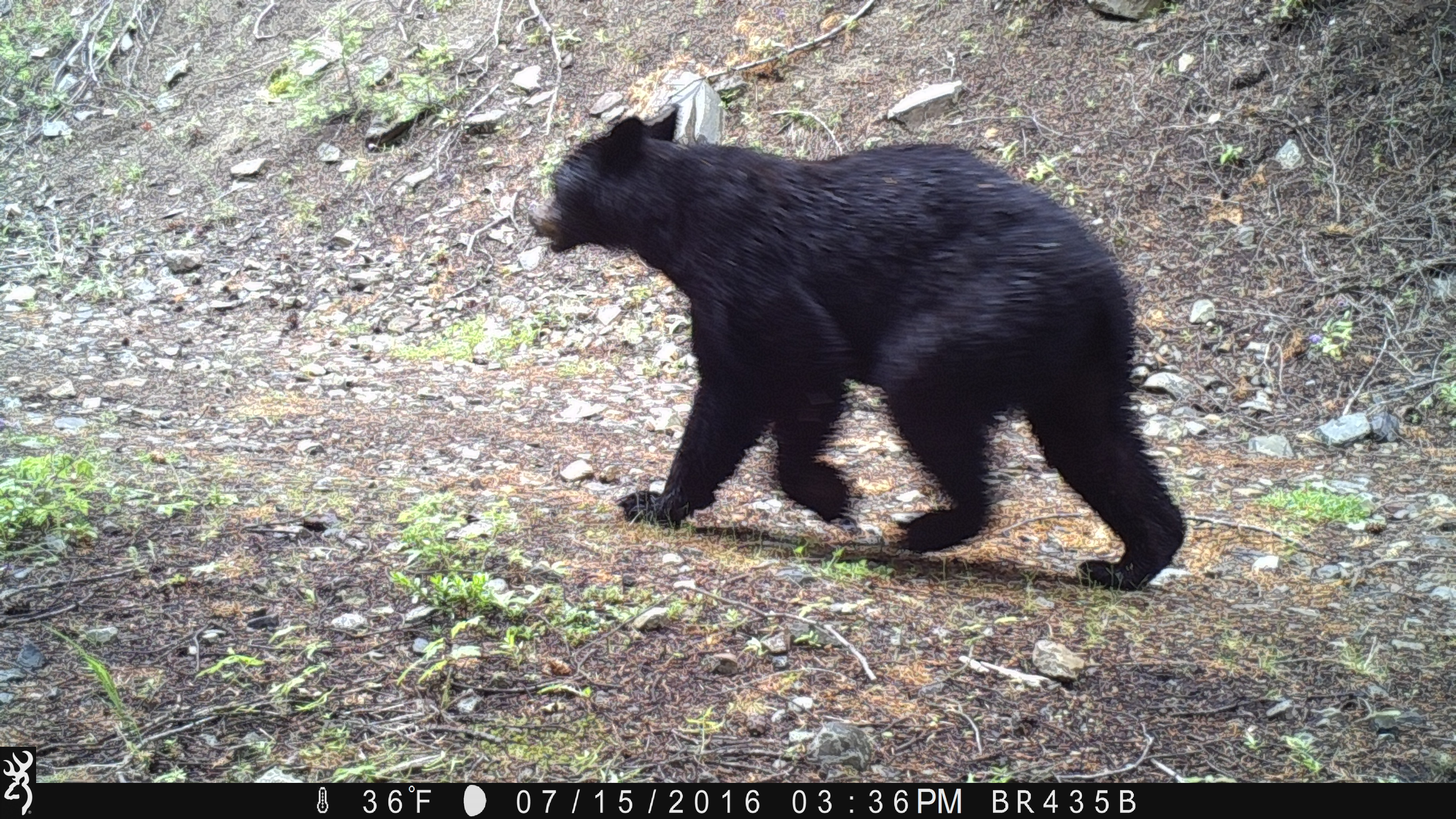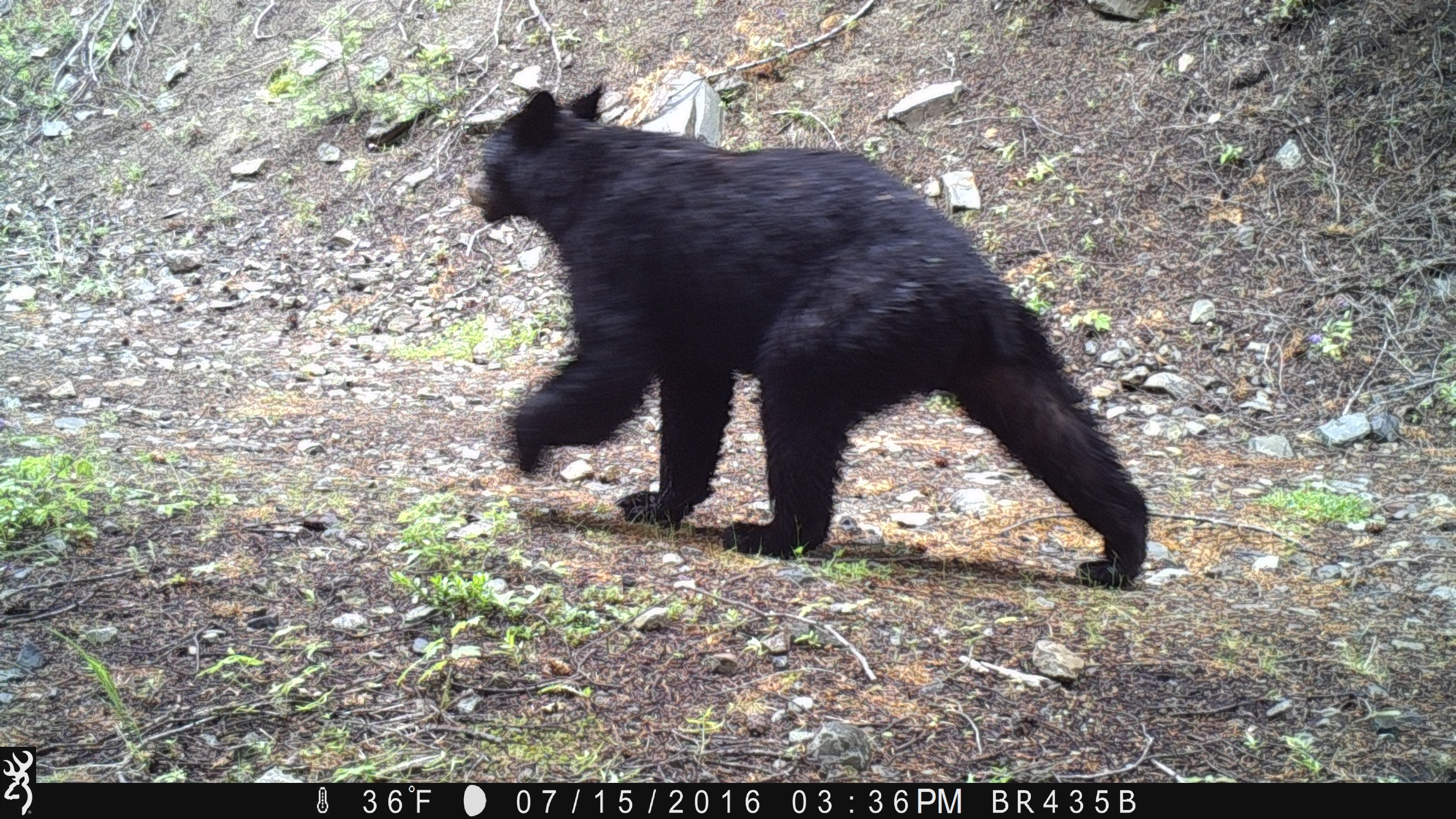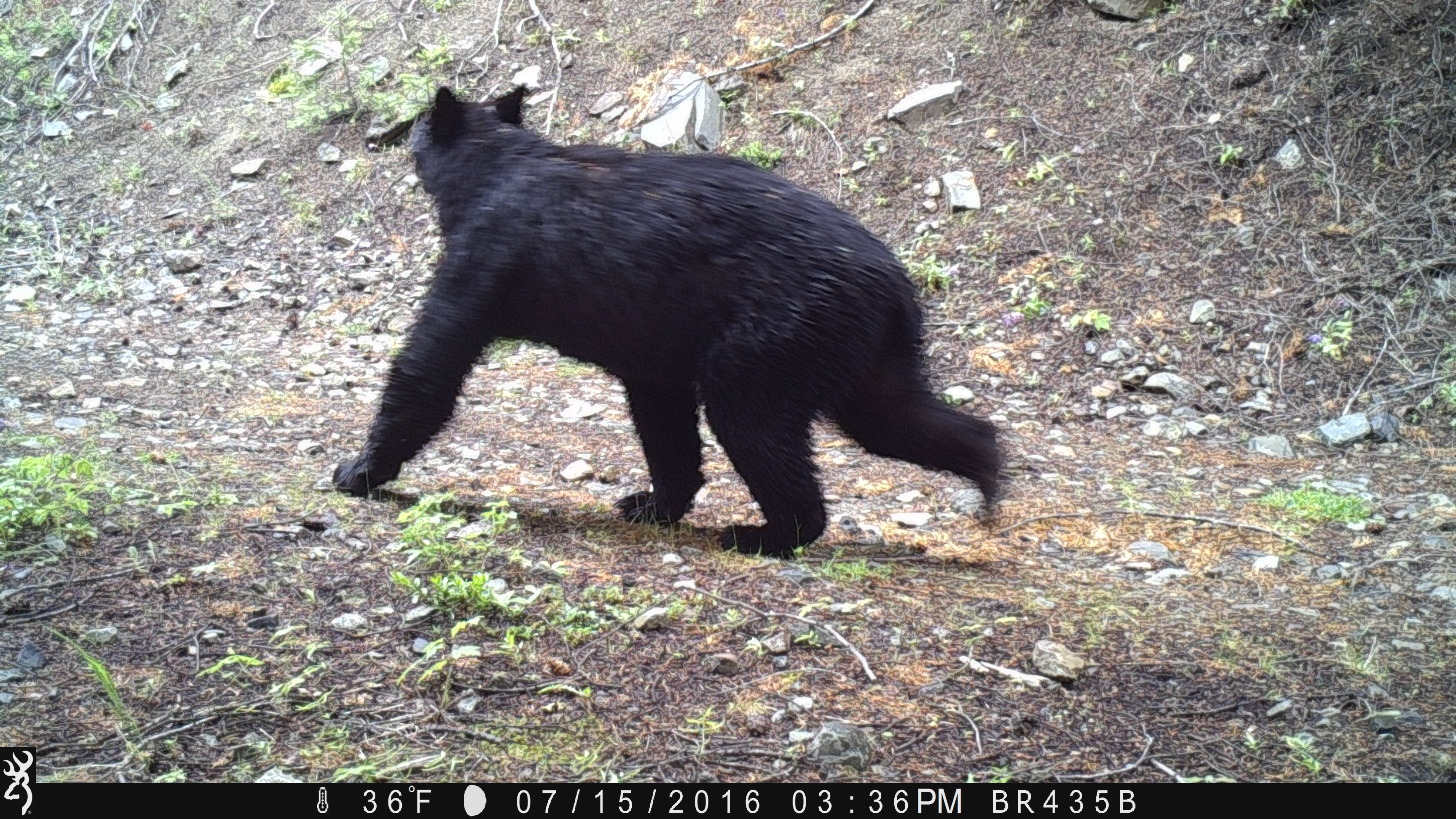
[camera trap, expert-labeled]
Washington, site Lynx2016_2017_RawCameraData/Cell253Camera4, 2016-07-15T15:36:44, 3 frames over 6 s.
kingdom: Animalia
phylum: Chordata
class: Mammalia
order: Carnivora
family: Ursidae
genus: Ursus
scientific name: Ursus americanus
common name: american black bear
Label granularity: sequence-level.